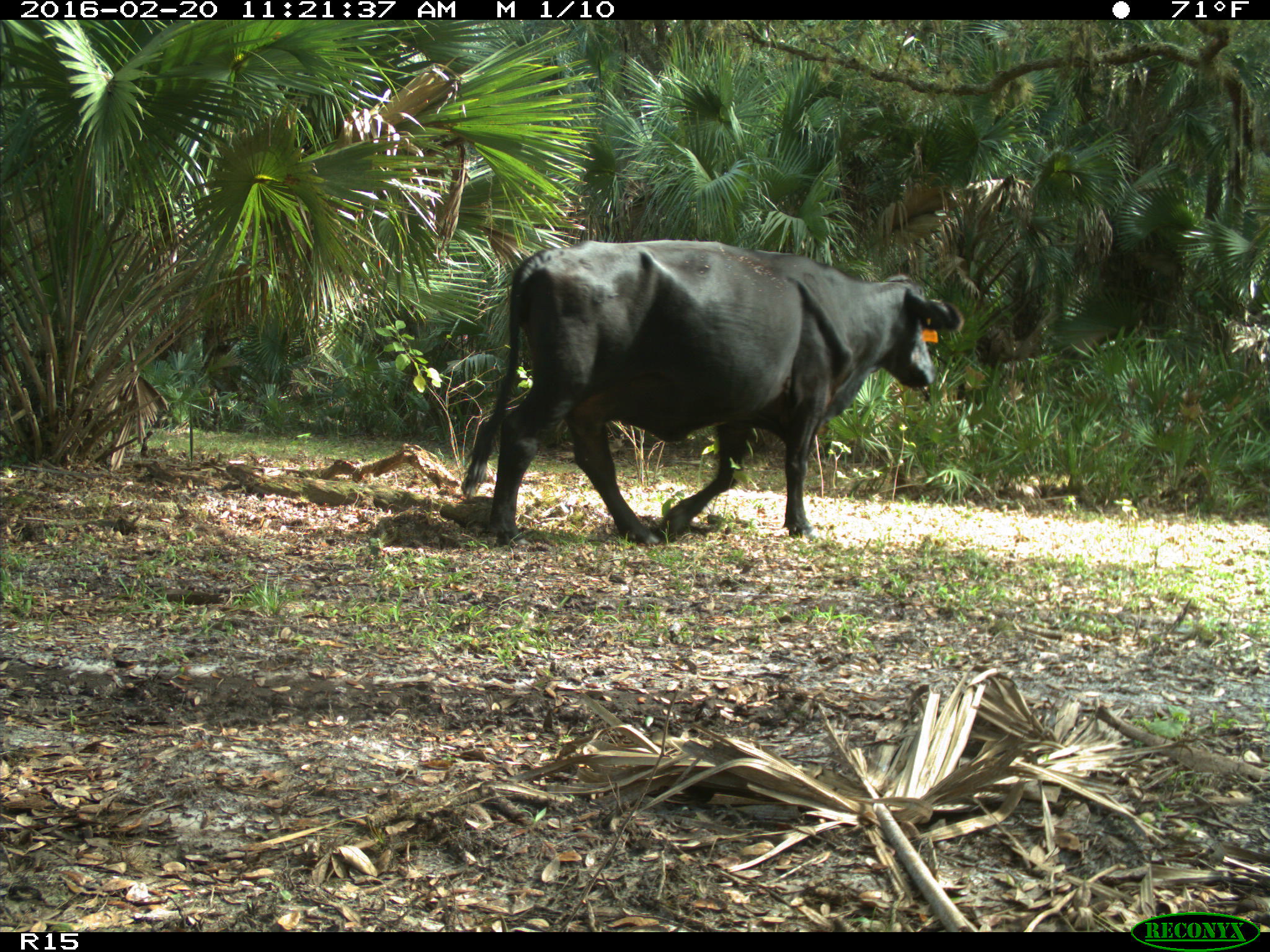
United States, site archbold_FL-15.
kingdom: Animalia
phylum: Chordata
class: Mammalia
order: Artiodactyla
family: Bovidae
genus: Bos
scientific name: Bos taurus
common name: domestic cow